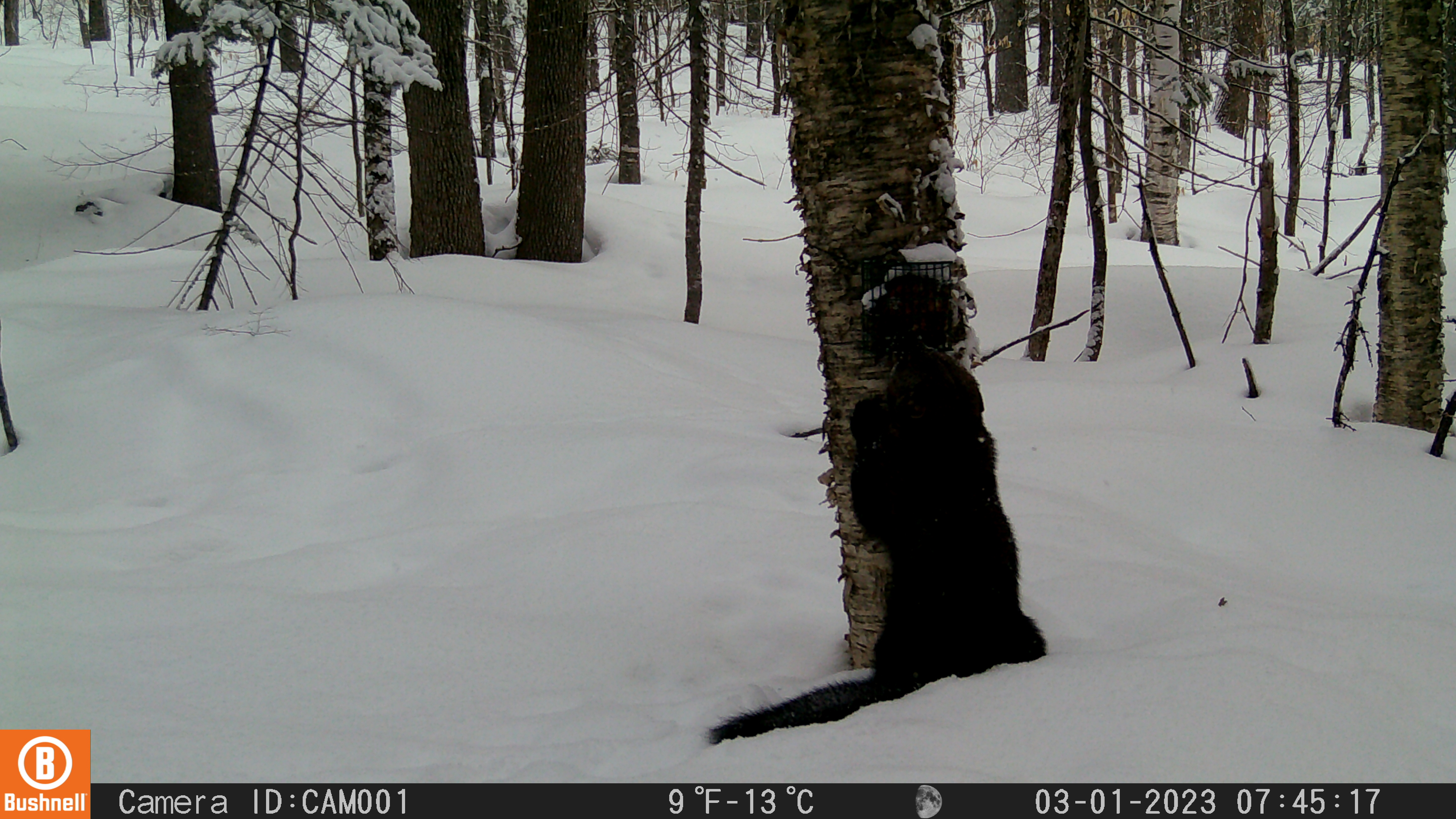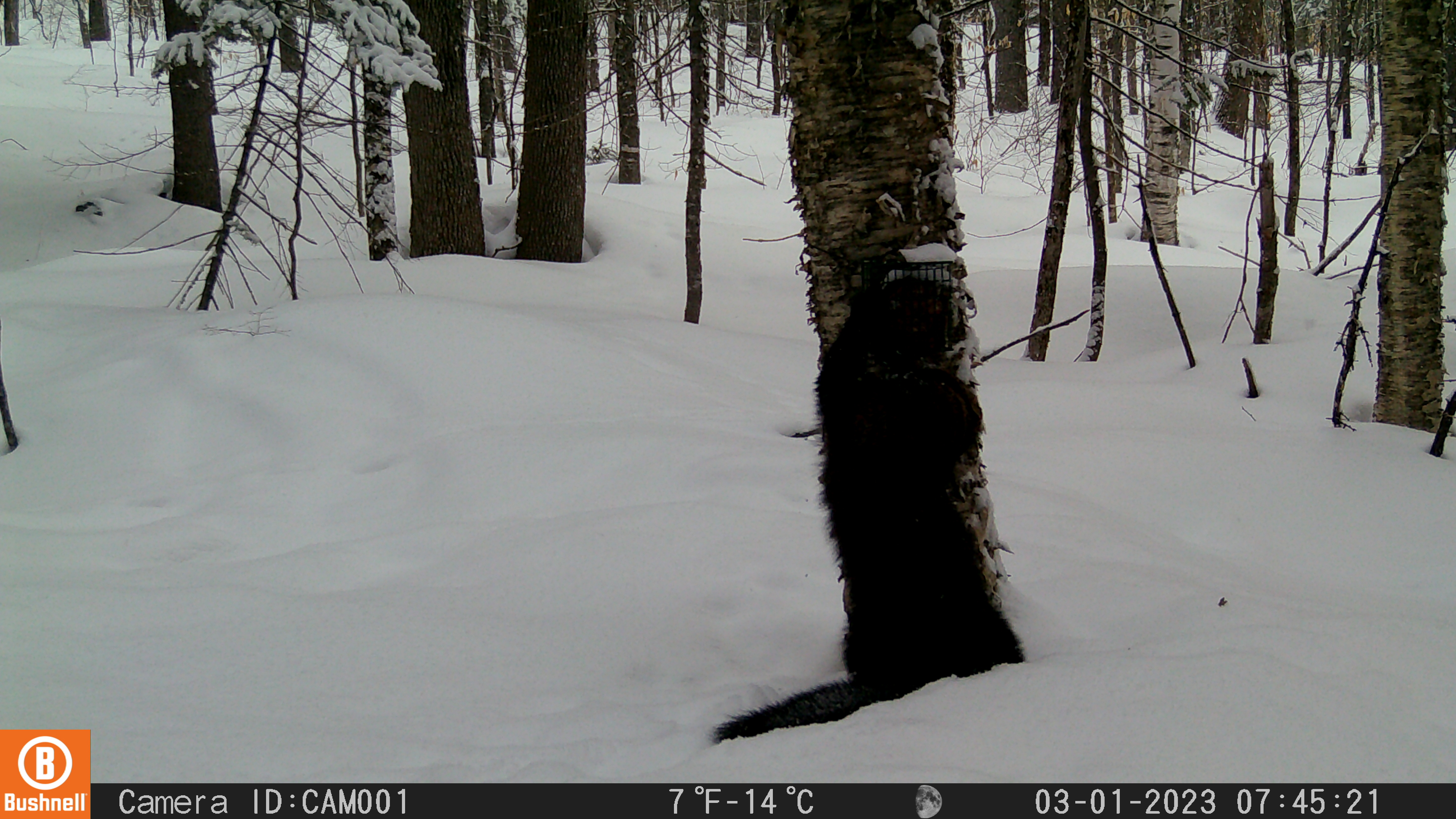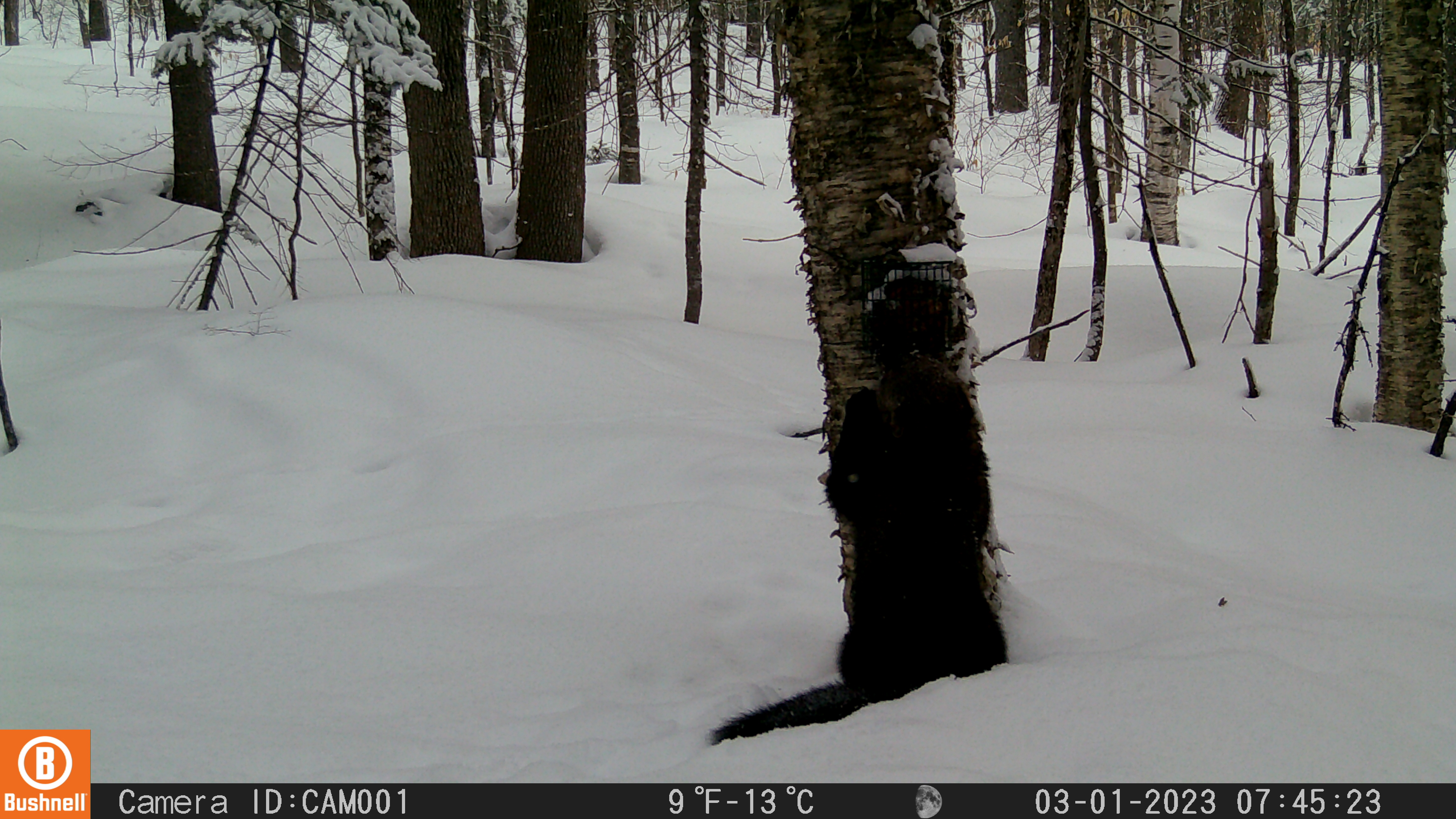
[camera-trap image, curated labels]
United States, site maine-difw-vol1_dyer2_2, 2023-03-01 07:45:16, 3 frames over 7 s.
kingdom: Animalia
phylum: Chordata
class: Mammalia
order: Carnivora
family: Mustelidae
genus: Pekania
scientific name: Pekania pennanti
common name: fisher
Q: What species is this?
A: Fisher (Pekania pennanti).